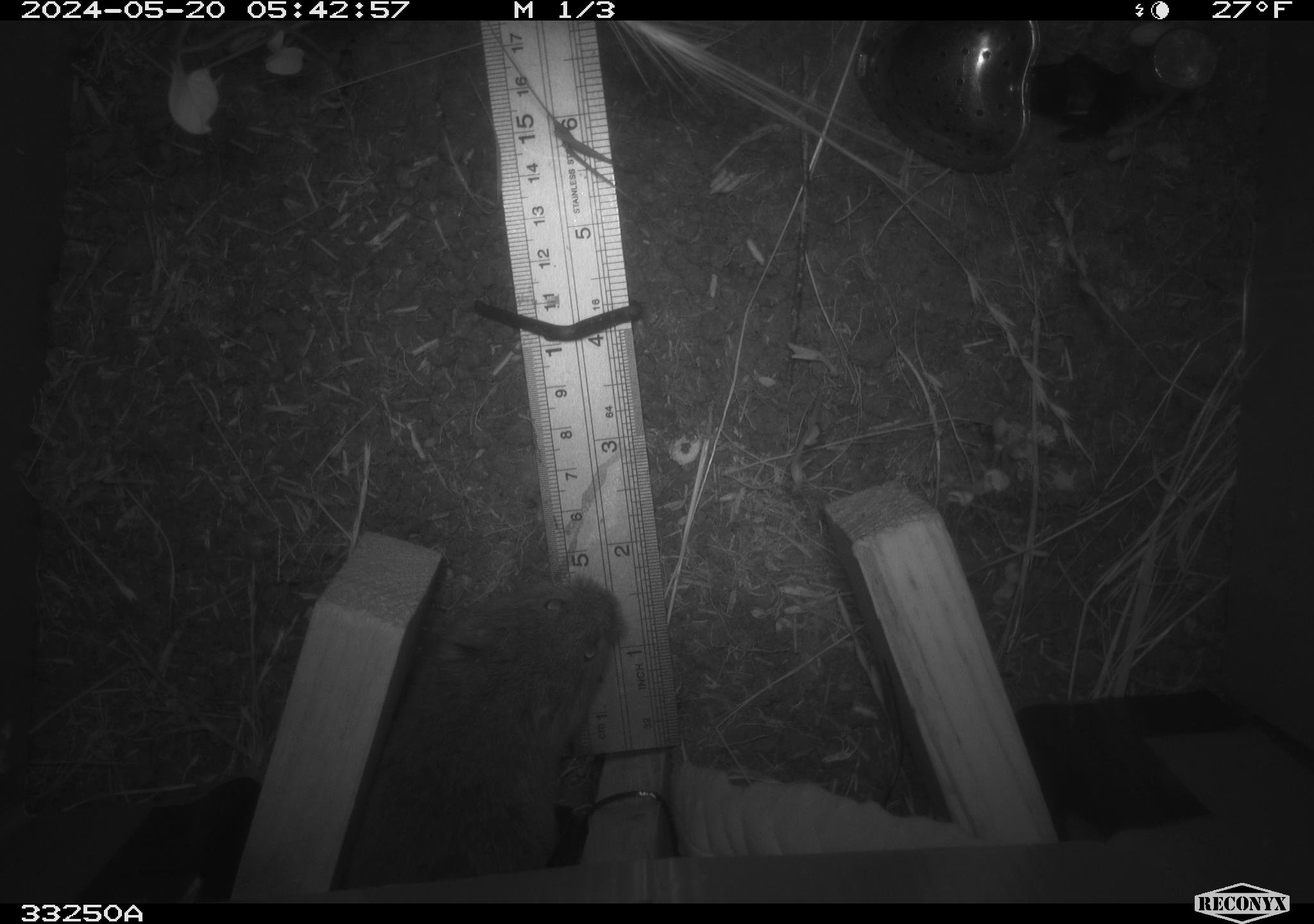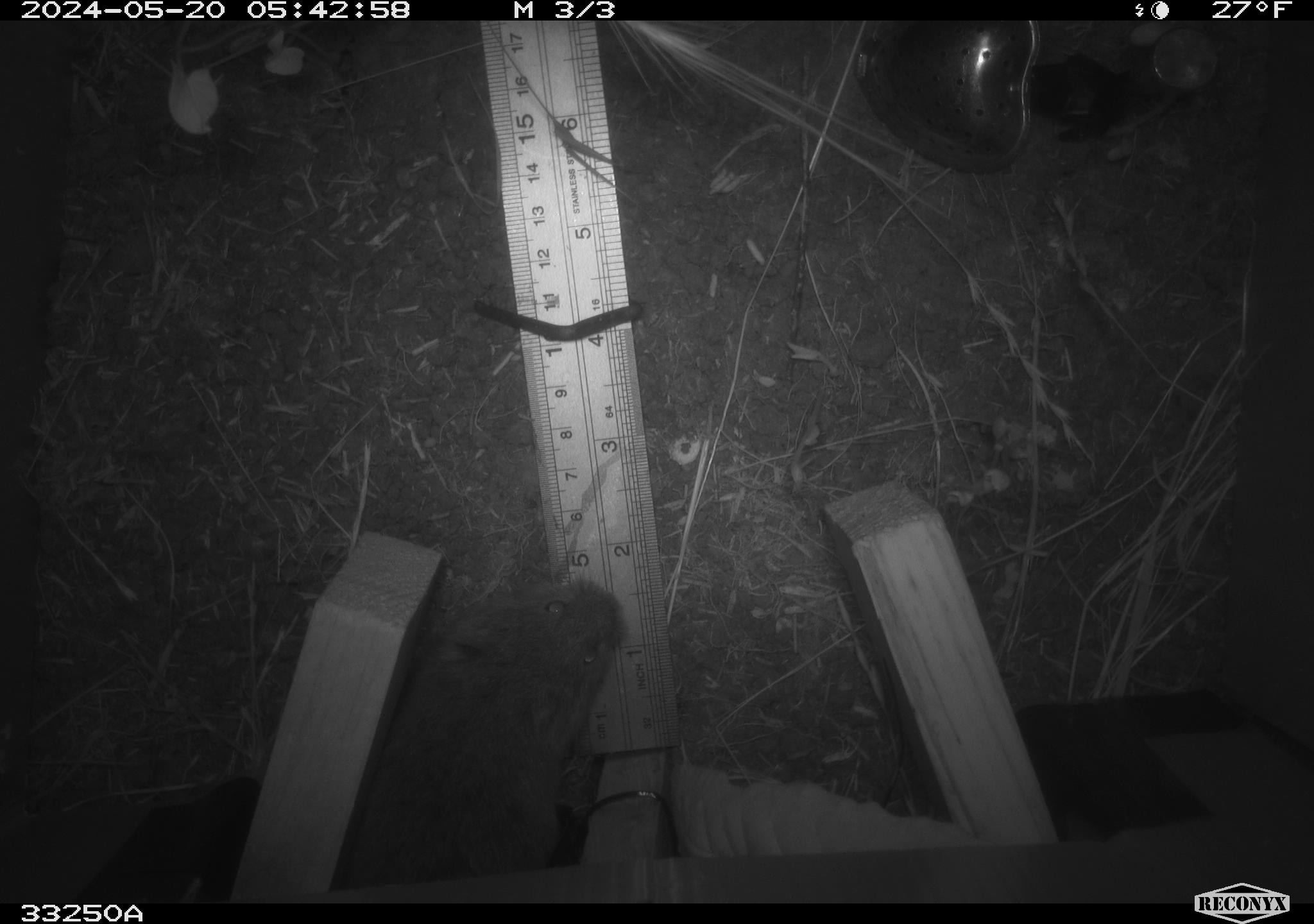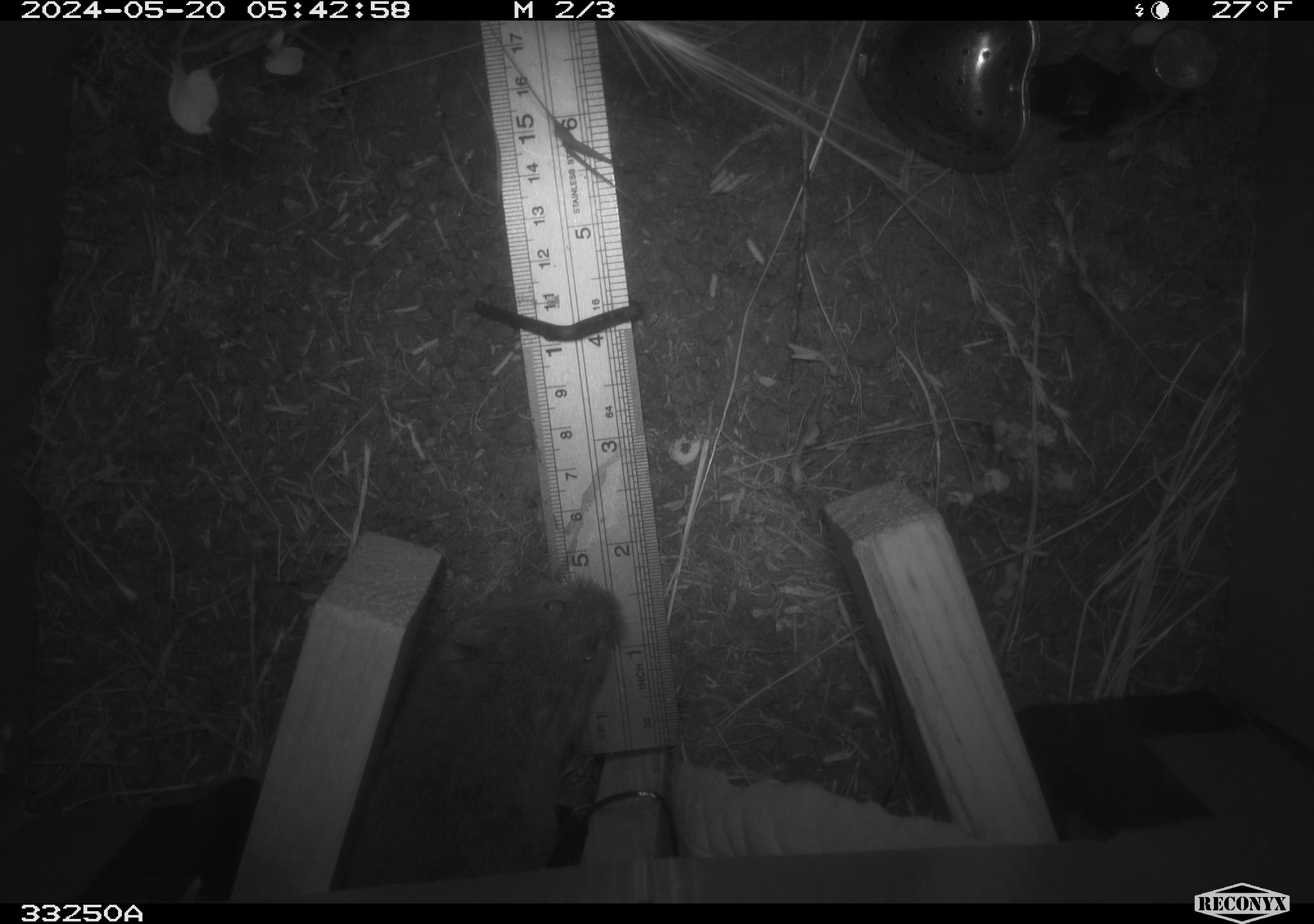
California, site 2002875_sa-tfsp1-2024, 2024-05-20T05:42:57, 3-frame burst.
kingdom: Animalia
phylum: Chordata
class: Mammalia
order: Rodentia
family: Cricetidae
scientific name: Arvicolinae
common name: voles, lemmings, and muskrats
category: arvicolinae subfamily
Arvicolinae subfamily (voles, lemmings, and muskrats) (Arvicolinae).